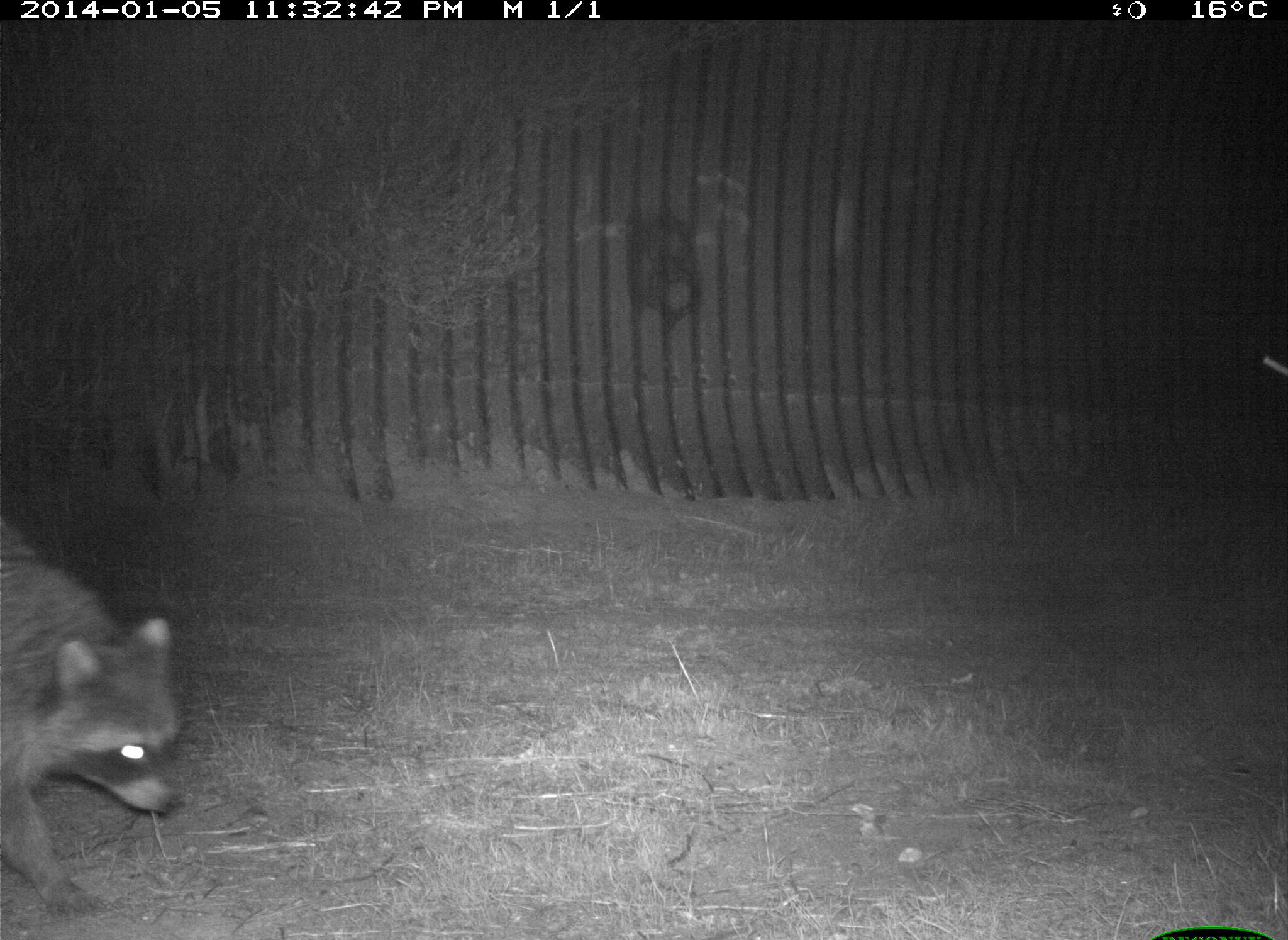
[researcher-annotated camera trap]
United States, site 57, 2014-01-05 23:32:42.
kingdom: Animalia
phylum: Chordata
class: Mammalia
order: Carnivora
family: Procyonidae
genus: Procyon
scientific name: Procyon lotor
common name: raccoon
Raccoon (Procyon lotor).